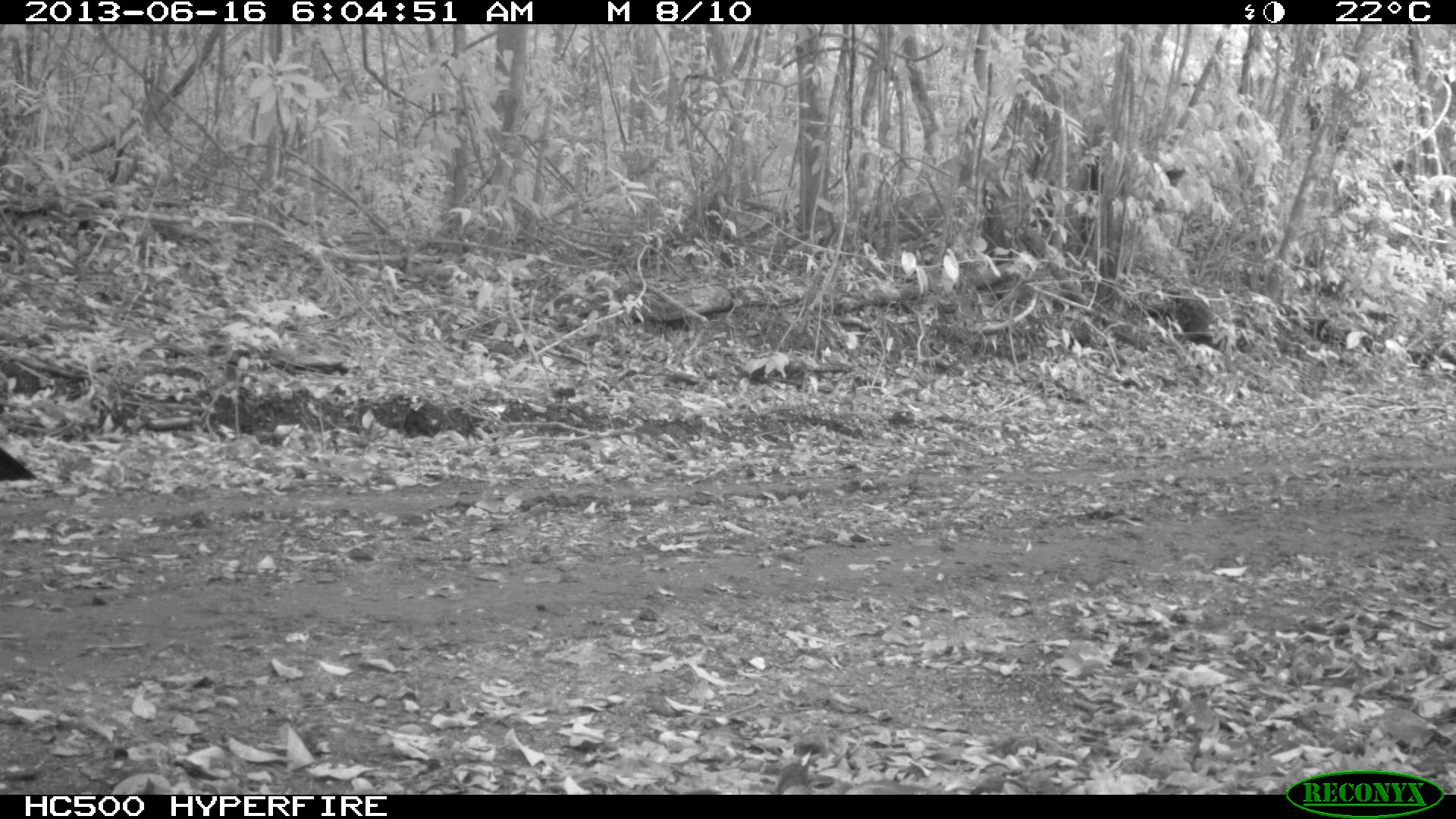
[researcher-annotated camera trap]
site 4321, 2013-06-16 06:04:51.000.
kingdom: Animalia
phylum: Chordata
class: Aves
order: Galliformes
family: Cracidae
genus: Crax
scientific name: Crax rubra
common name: great curassow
Crax rubra (great curassow), count 1, sex male.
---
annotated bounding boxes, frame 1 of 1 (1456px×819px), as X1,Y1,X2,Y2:
crax rubra: 0,448,37,483